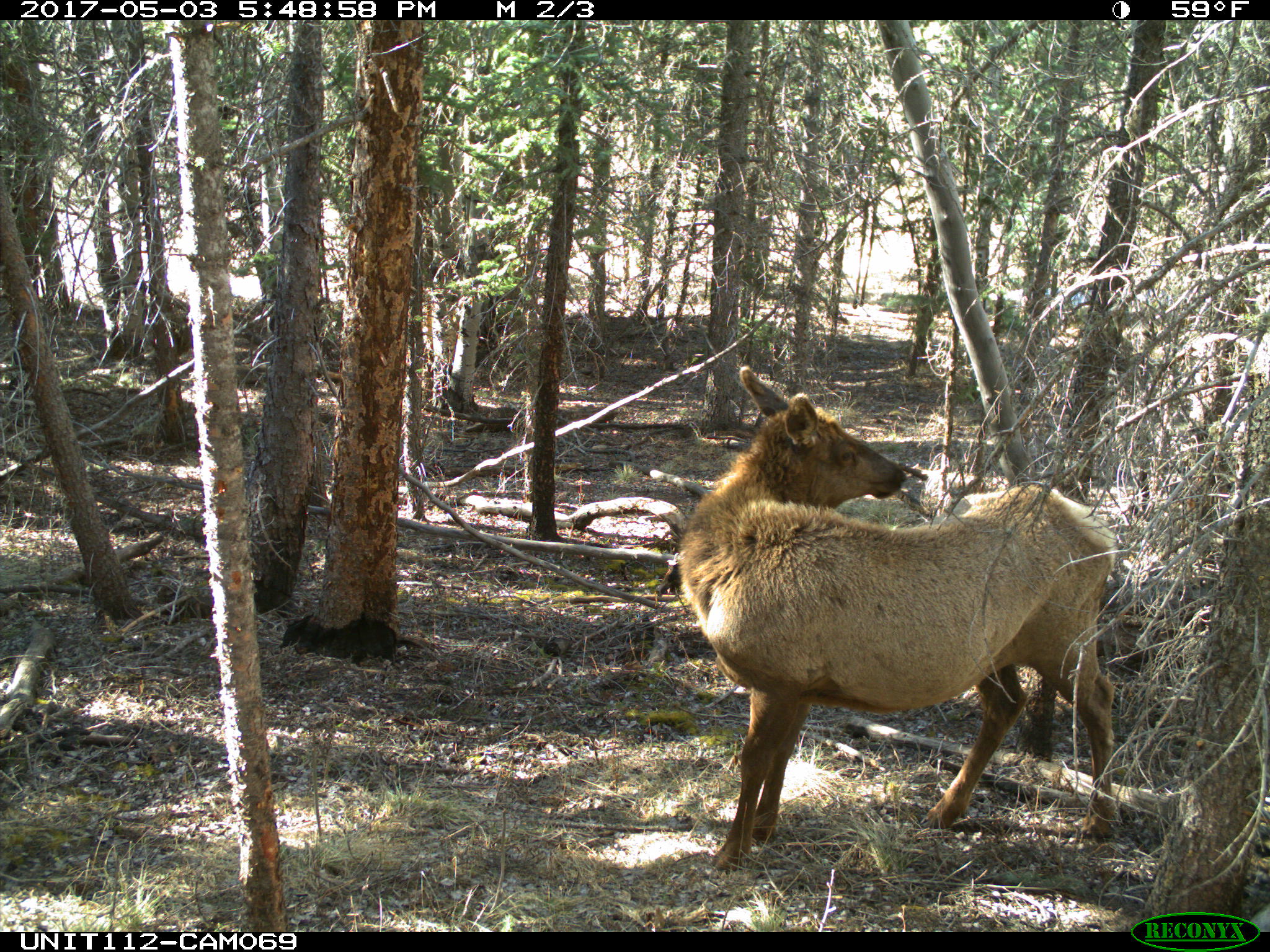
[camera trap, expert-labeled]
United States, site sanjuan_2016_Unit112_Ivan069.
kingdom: Animalia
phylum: Chordata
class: Mammalia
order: Artiodactyla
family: Cervidae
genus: Cervus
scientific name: Cervus elaphus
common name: red deer